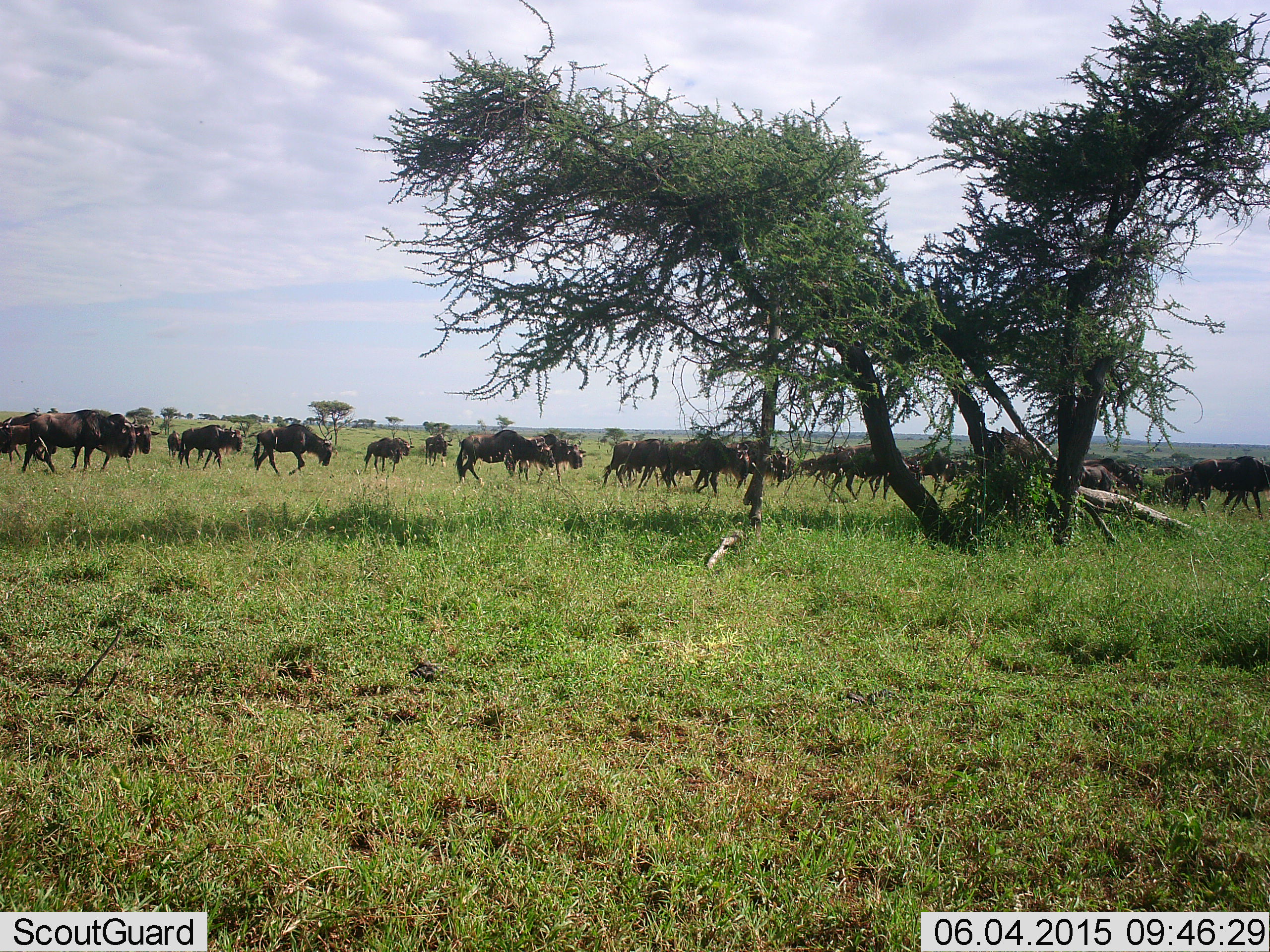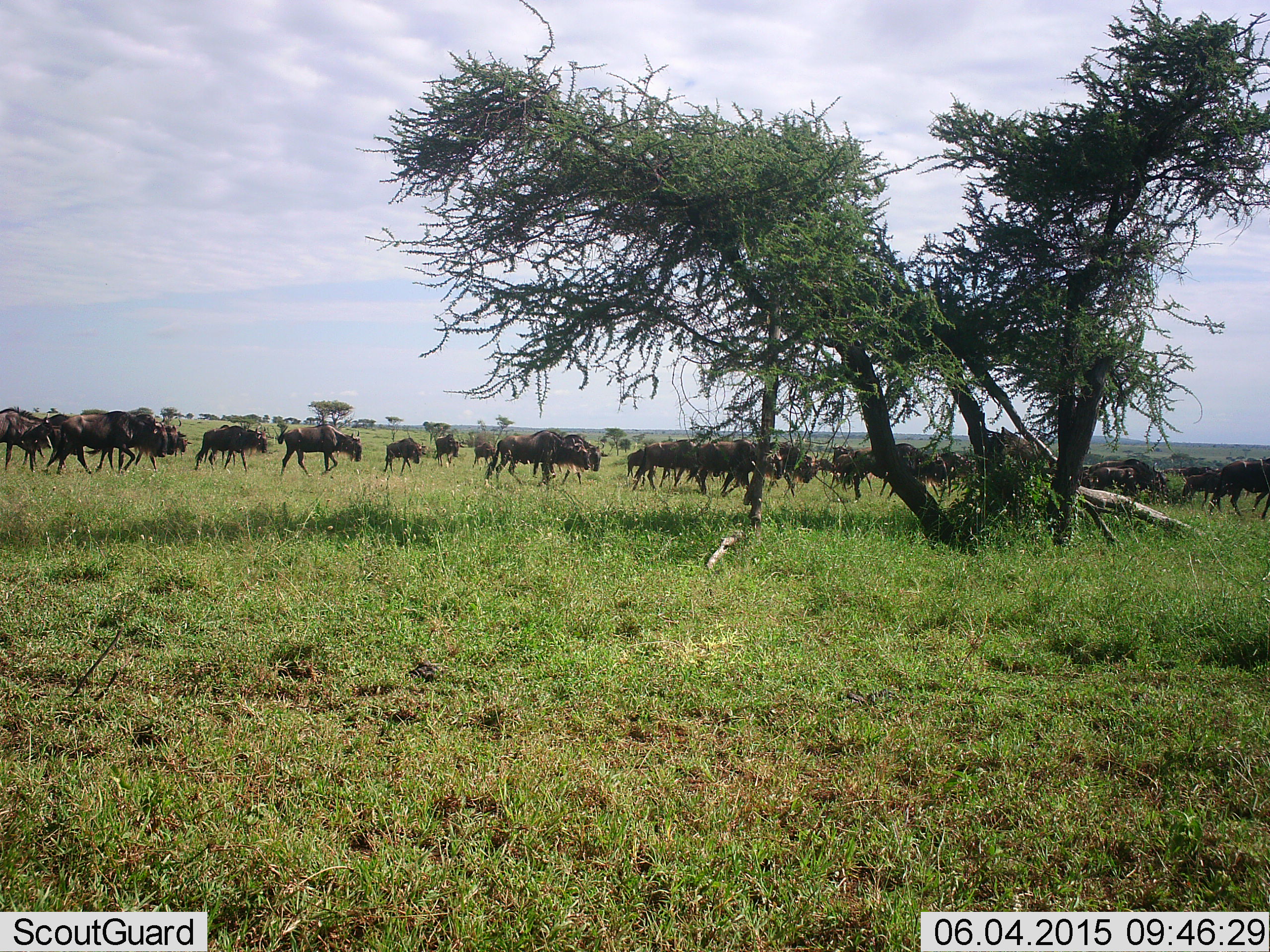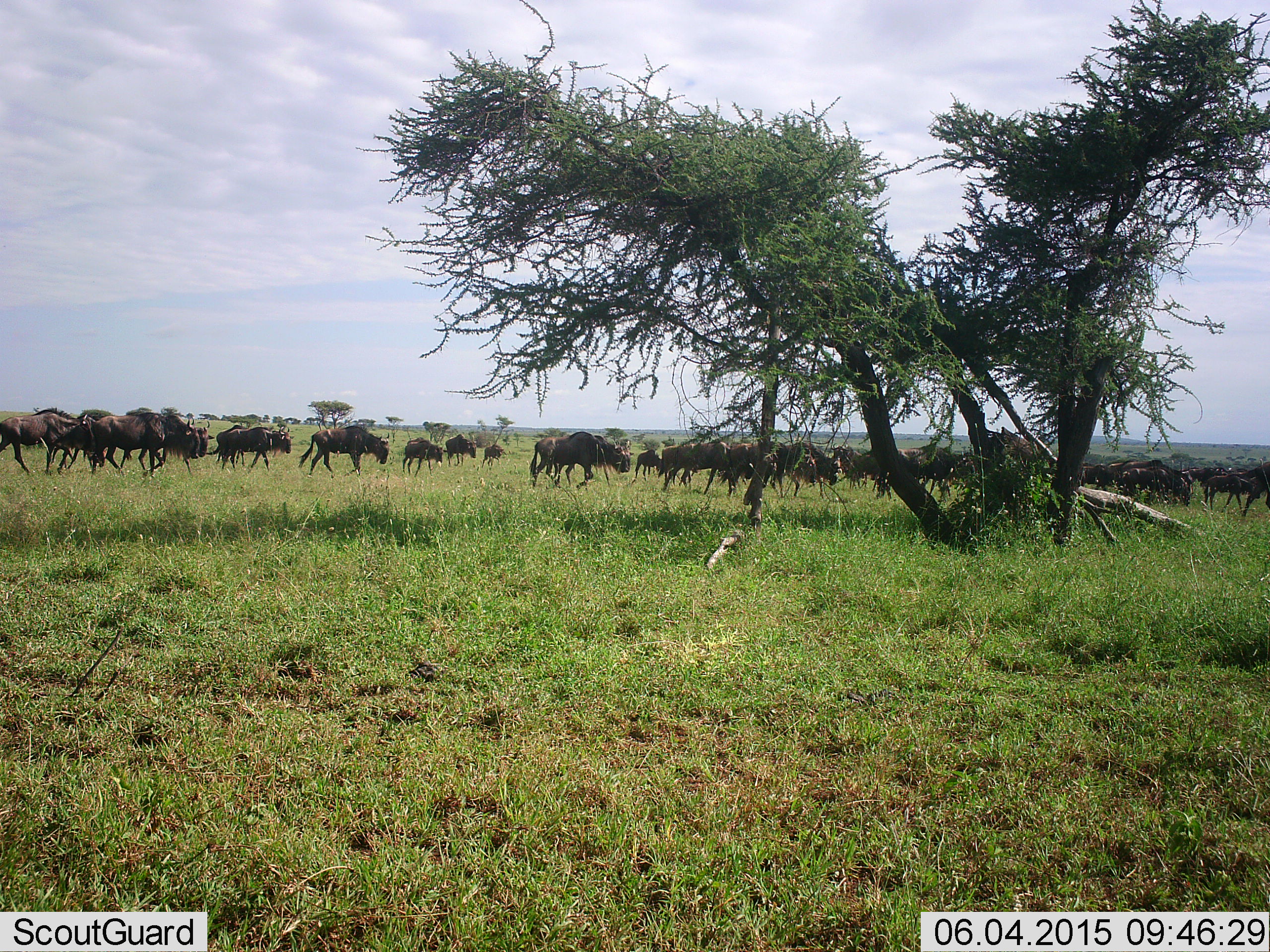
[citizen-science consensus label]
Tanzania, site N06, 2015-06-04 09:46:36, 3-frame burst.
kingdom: Animalia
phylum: Chordata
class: Mammalia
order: Artiodactyla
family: Bovidae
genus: Connochaetes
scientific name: Connochaetes taurinus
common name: blue wildebeest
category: wildebeest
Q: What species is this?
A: Wildebeest (blue wildebeest) (Connochaetes taurinus).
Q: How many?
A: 51+.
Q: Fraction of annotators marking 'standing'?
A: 20%.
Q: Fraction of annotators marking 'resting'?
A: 0%.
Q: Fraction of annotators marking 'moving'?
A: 100%.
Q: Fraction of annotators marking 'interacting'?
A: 0%.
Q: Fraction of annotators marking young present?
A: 30%.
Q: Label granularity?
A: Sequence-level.